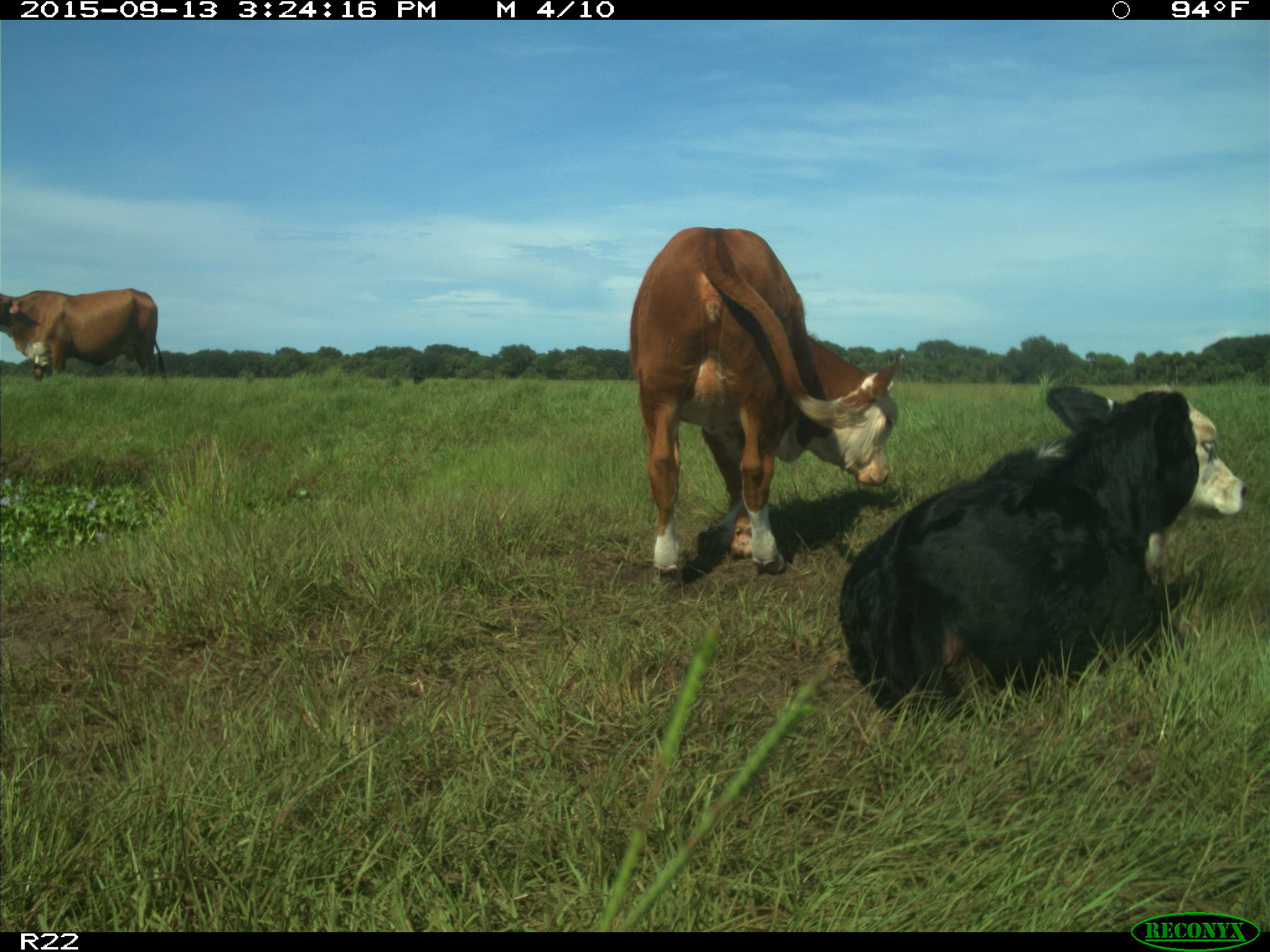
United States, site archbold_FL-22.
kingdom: Animalia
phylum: Chordata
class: Mammalia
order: Artiodactyla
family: Bovidae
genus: Bos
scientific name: Bos taurus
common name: domestic cow